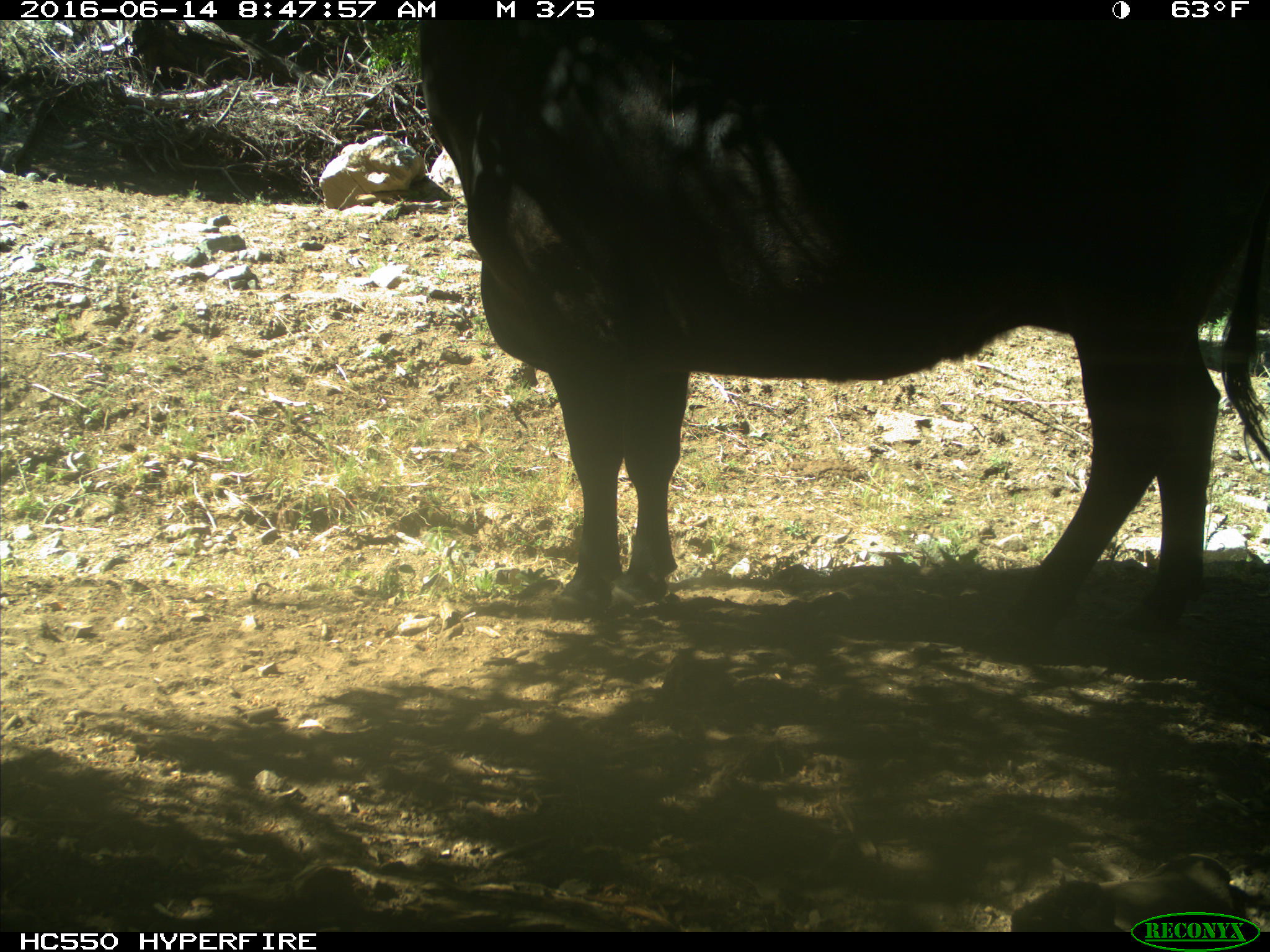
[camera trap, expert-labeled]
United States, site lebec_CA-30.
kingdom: Animalia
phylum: Chordata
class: Mammalia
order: Artiodactyla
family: Bovidae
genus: Bos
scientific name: Bos taurus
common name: domestic cow